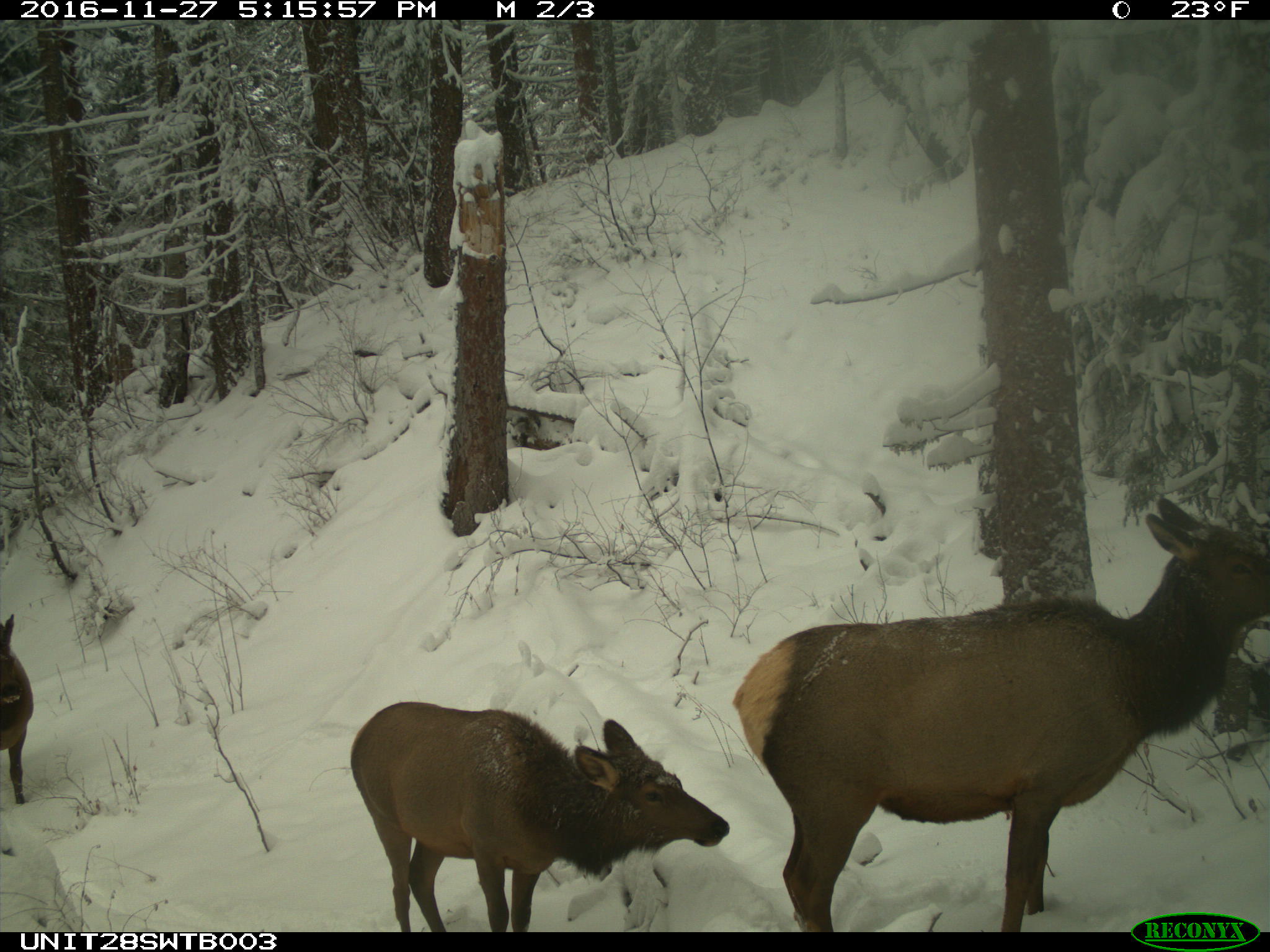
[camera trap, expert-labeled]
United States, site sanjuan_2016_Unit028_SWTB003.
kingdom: Animalia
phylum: Chordata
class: Mammalia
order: Artiodactyla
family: Cervidae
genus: Cervus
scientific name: Cervus elaphus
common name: red deer